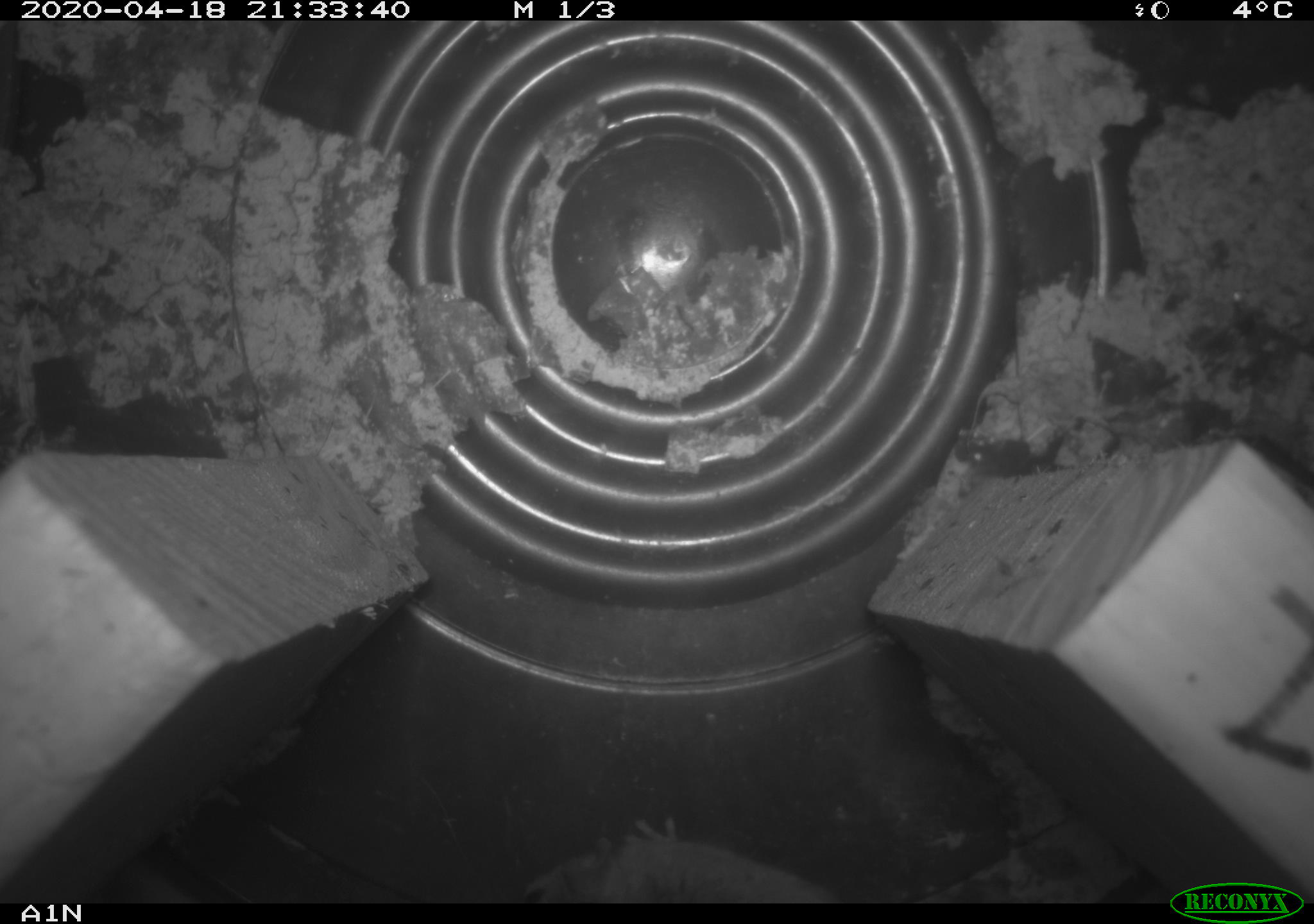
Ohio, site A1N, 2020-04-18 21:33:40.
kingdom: Animalia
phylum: Chordata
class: Mammalia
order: Rodentia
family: Cricetidae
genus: Peromyscus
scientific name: Peromyscus leucopus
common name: white-footed mouse